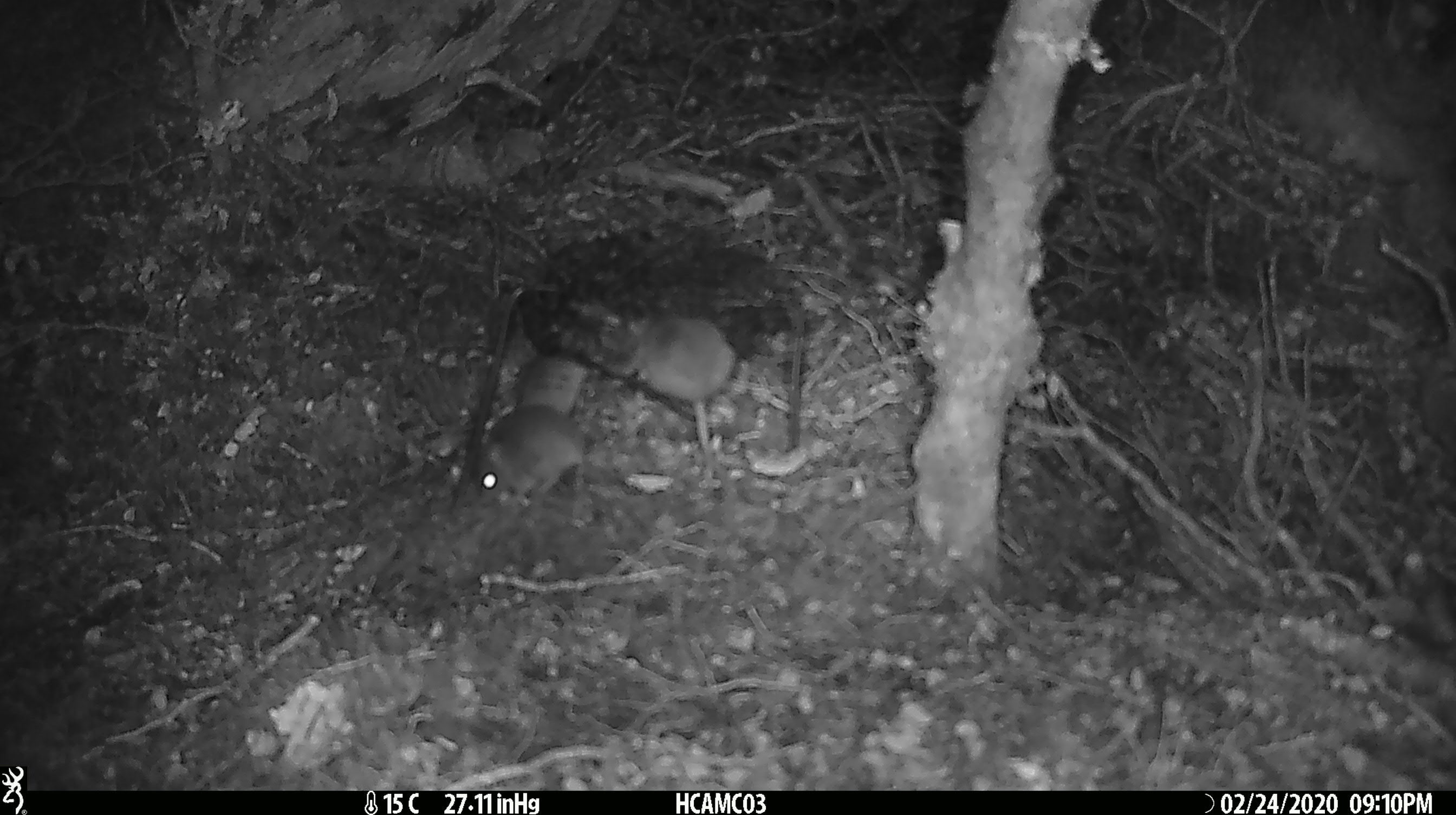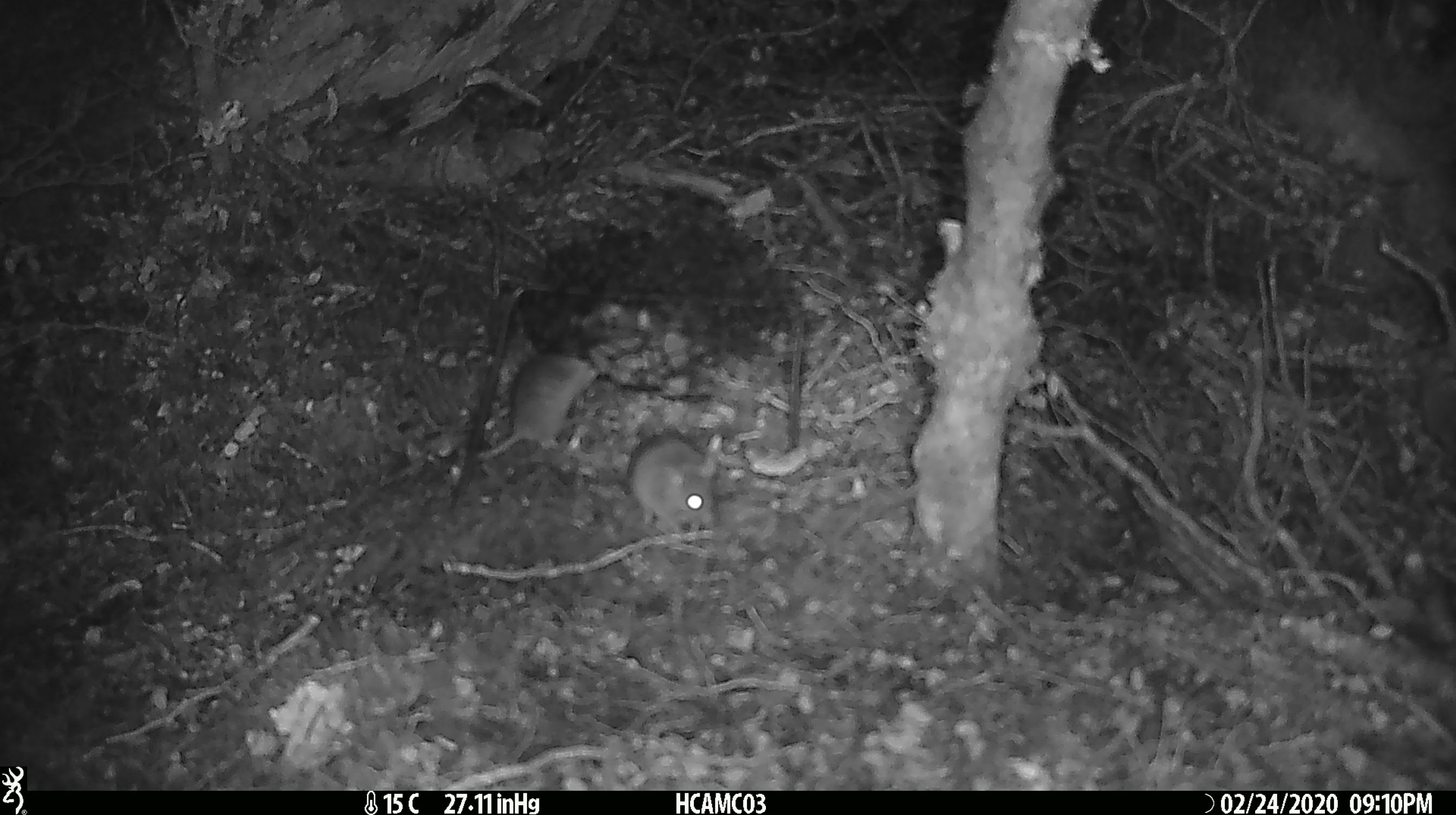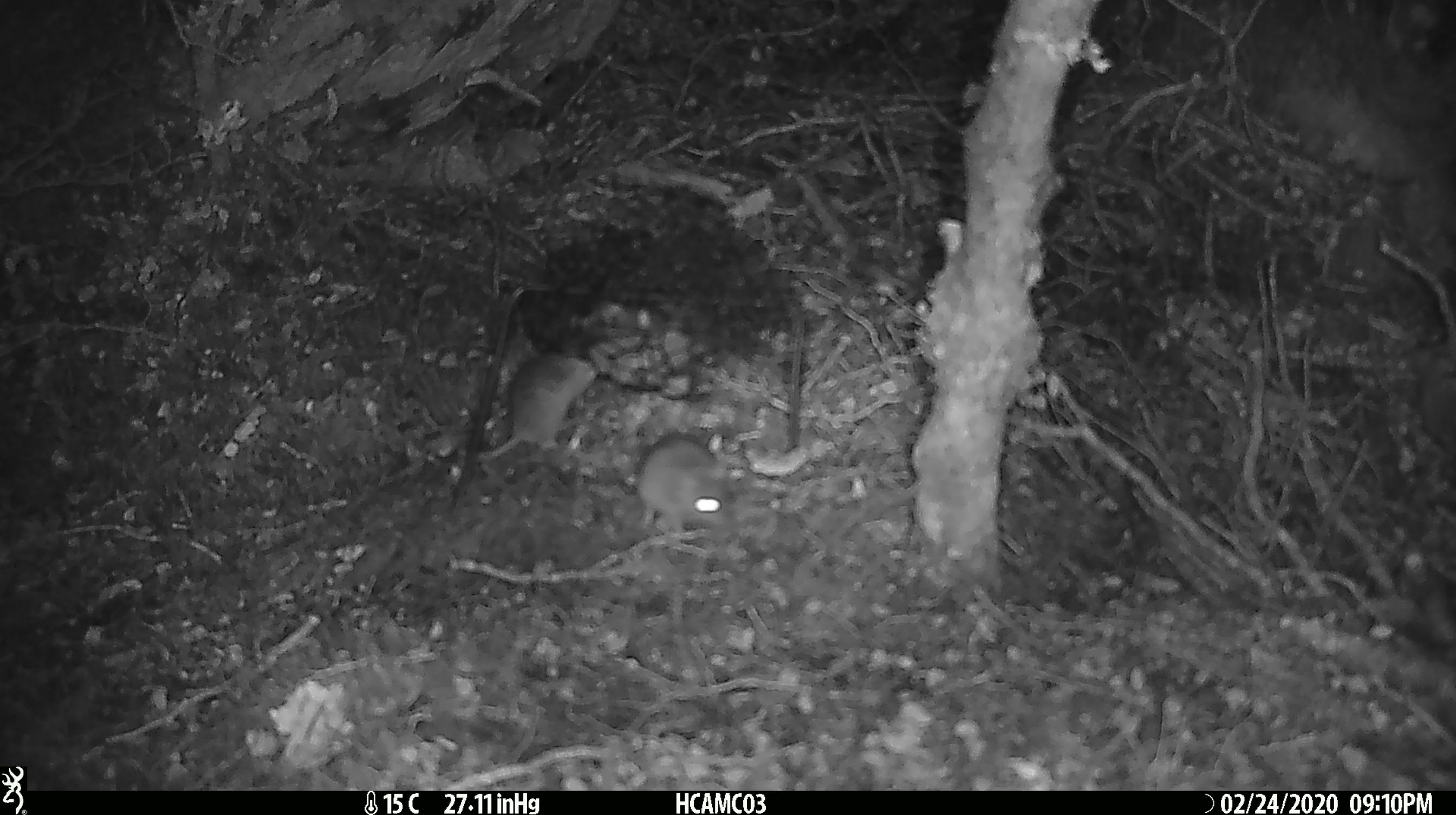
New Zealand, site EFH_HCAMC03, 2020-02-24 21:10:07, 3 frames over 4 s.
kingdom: Animalia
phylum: Chordata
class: Mammalia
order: Rodentia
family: Muridae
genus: Mus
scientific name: Mus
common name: mouse